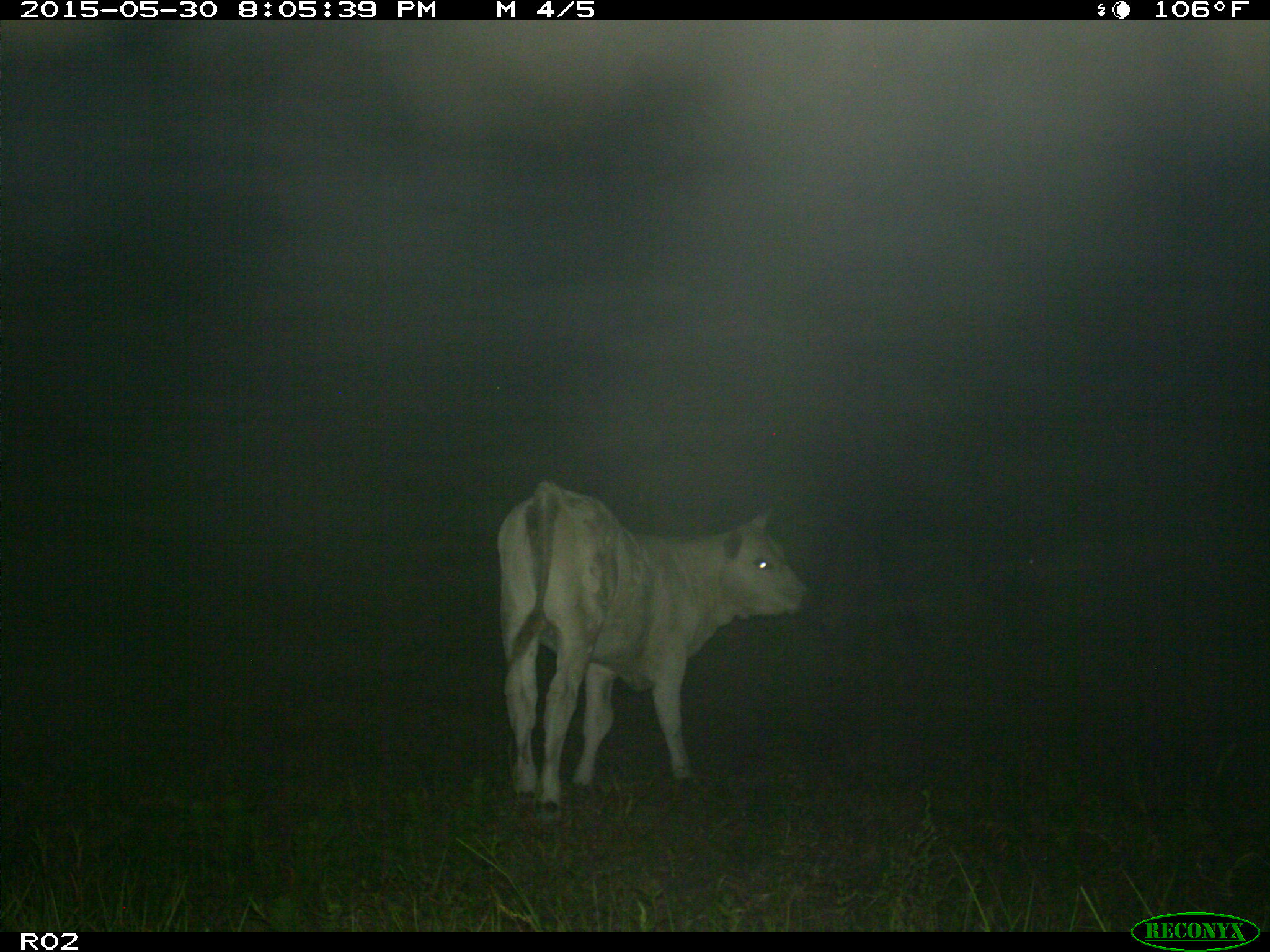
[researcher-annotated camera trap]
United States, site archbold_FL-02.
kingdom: Animalia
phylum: Chordata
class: Mammalia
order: Artiodactyla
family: Bovidae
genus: Bos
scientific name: Bos taurus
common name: domestic cow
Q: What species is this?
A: Bos taurus (domestic cow).